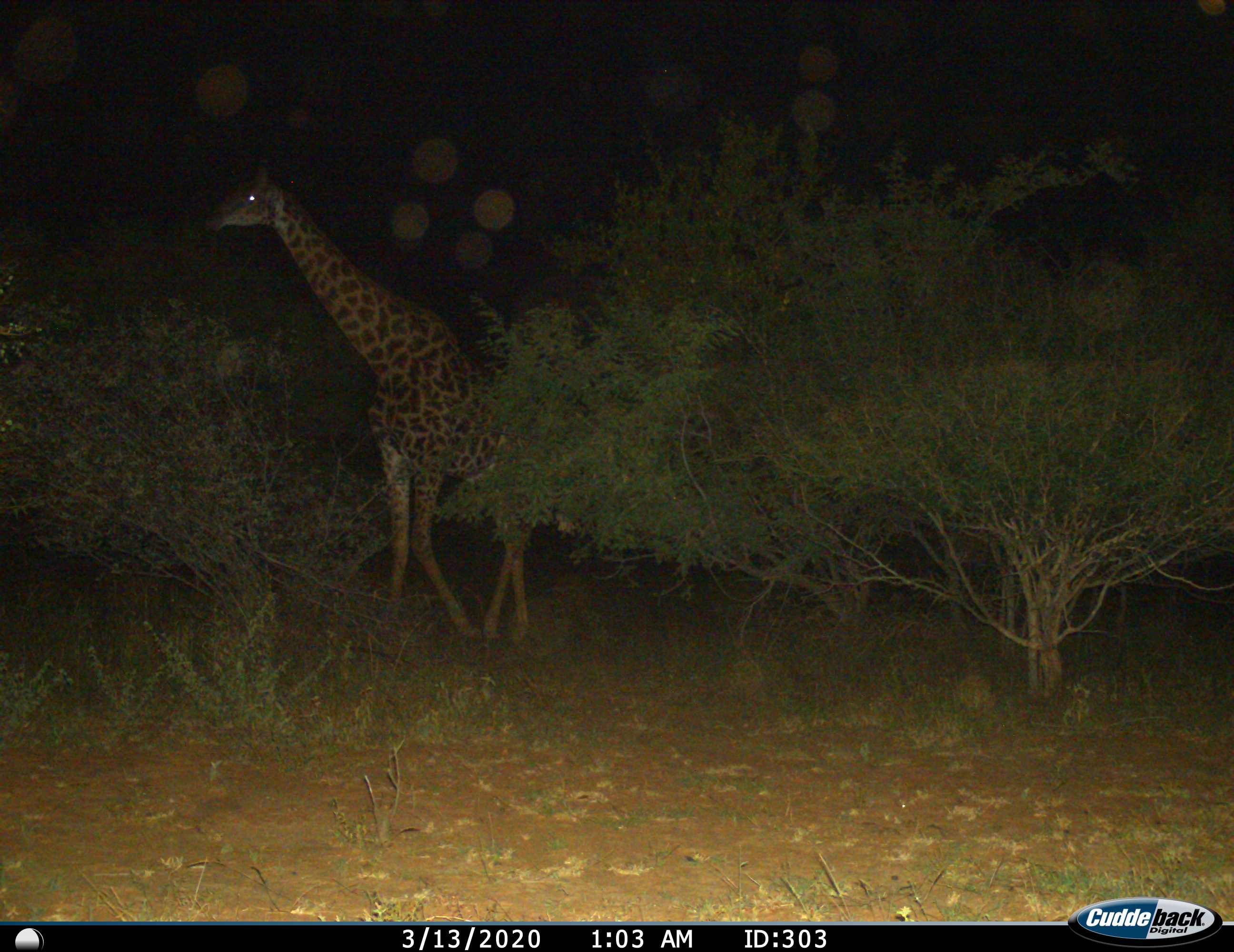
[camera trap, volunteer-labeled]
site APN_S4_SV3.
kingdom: Animalia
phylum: Chordata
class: Mammalia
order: Artiodactyla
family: Giraffidae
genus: Giraffa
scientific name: Giraffa camelopardalis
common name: giraffe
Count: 1.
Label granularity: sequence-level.